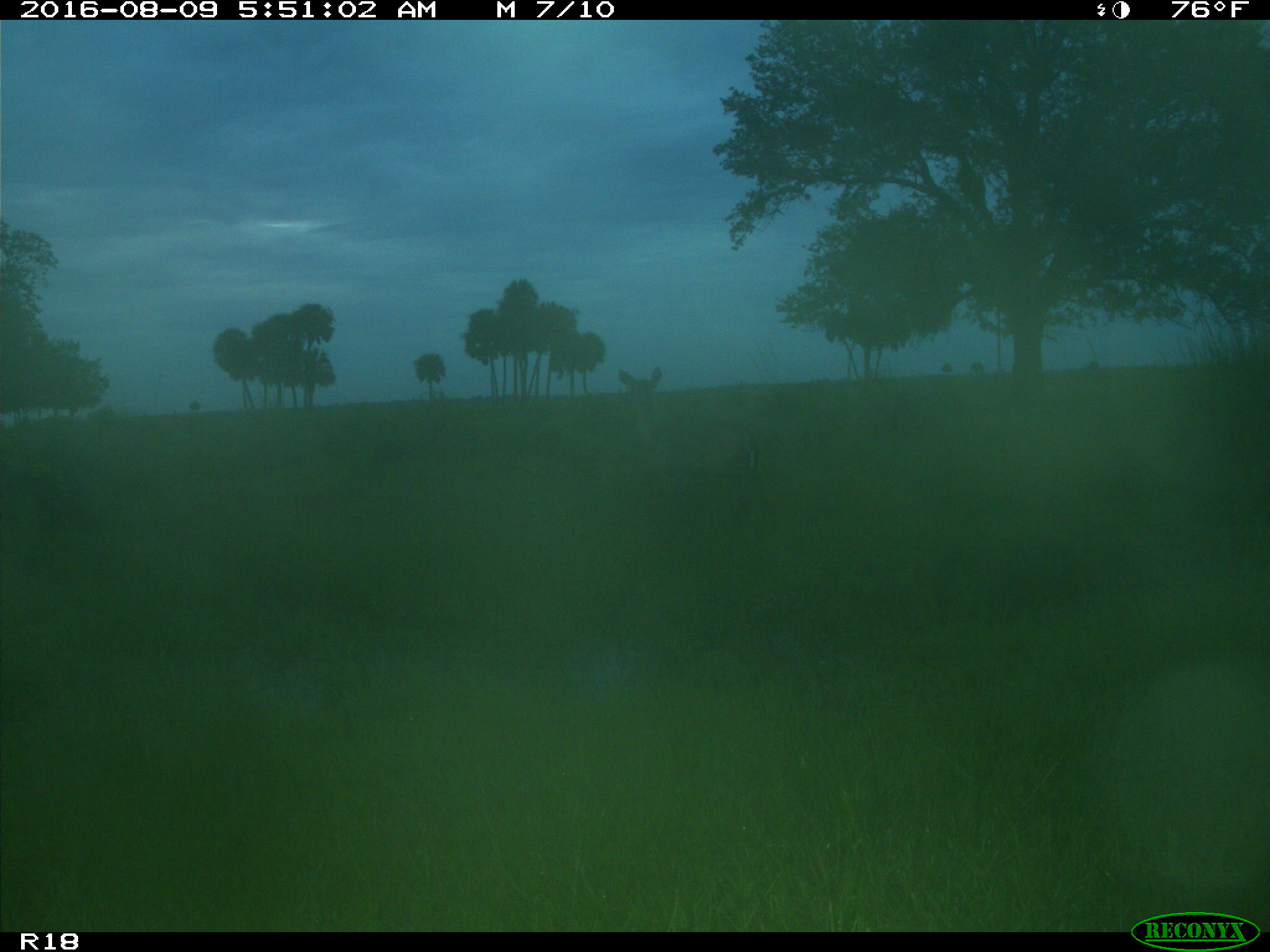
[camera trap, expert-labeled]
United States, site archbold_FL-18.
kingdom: Animalia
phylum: Chordata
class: Mammalia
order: Artiodactyla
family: Cervidae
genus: Odocoileus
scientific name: Odocoileus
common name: deer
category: unidentified deer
Unidentified deer (deer) (Odocoileus).